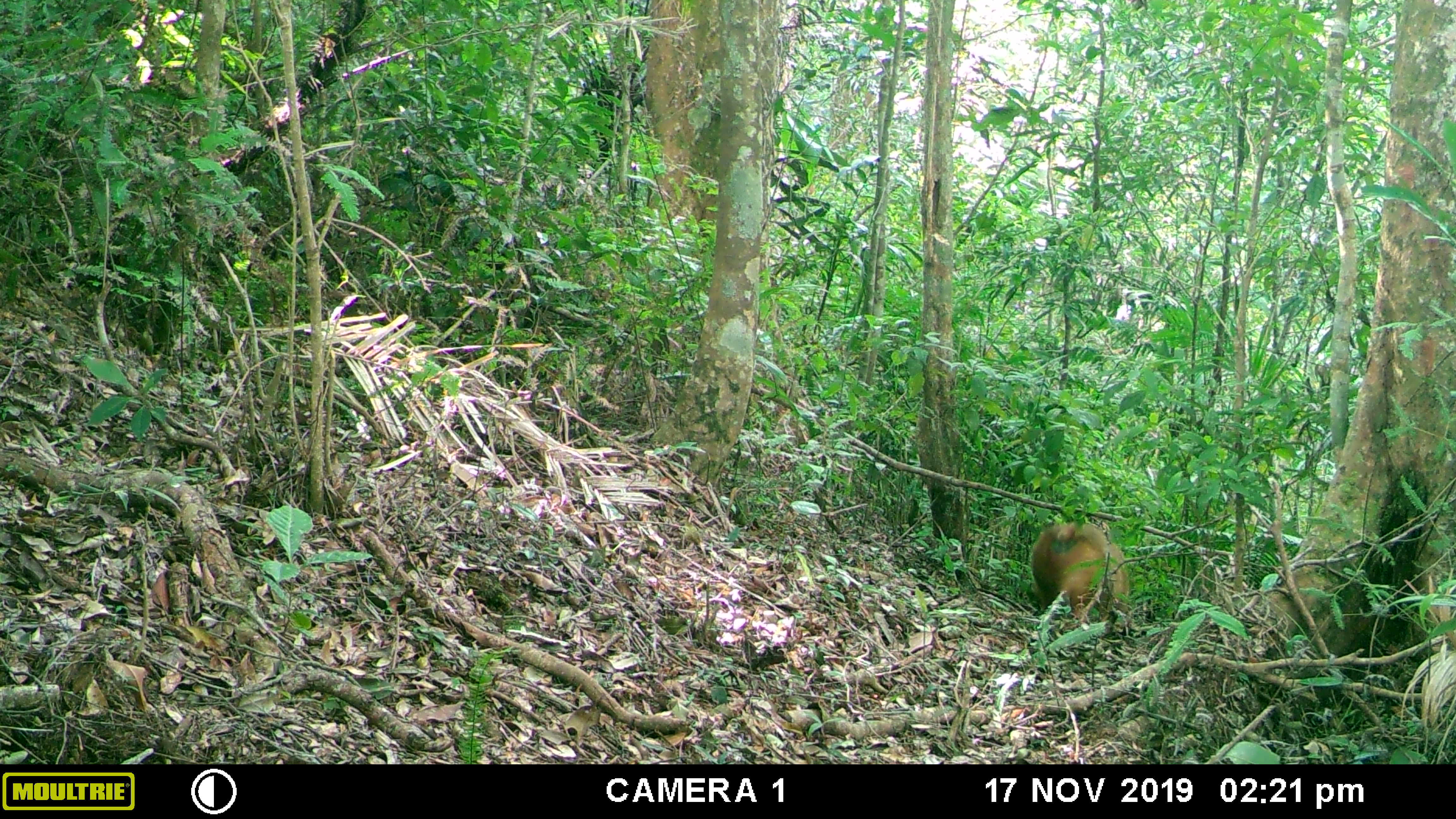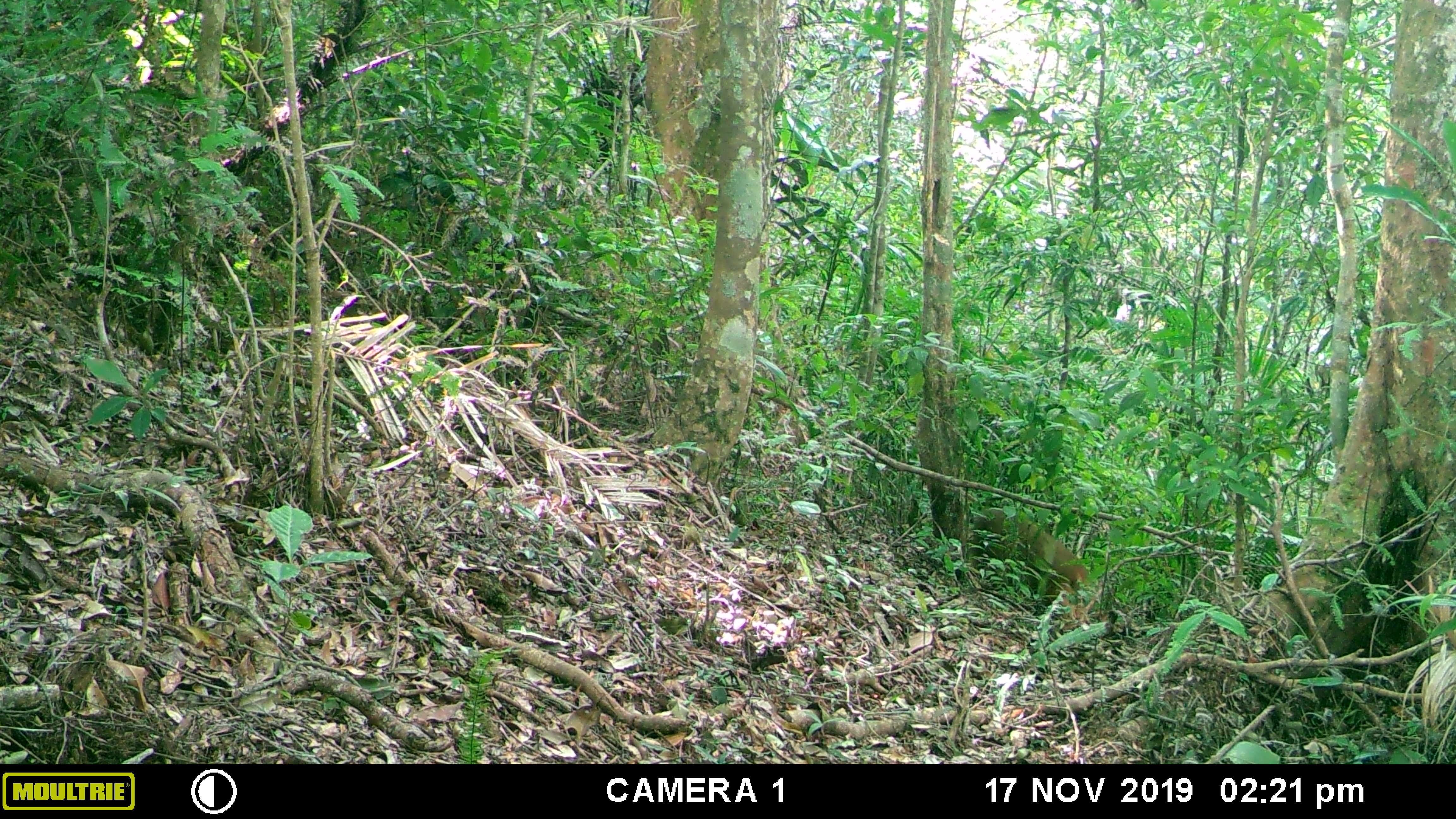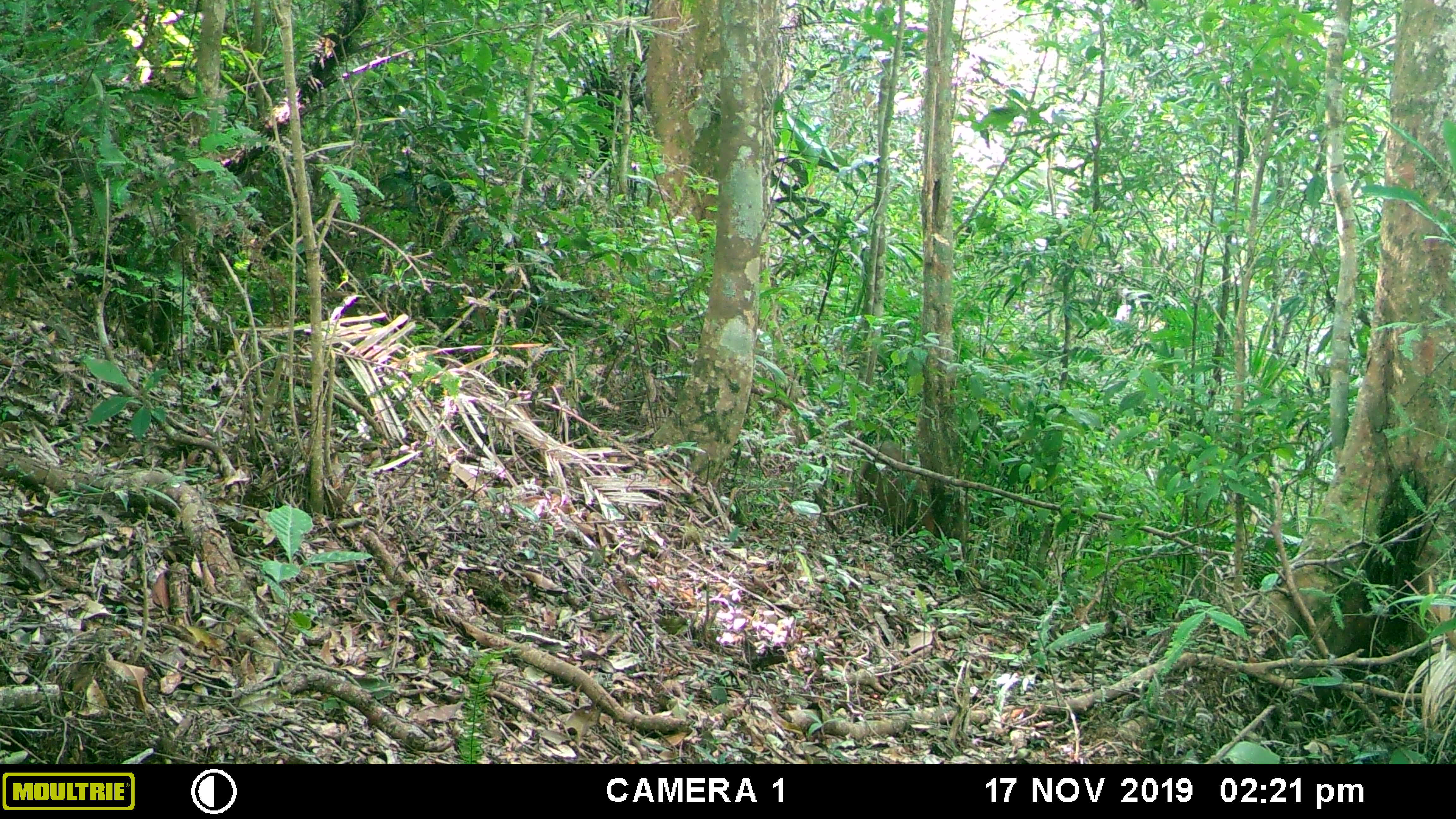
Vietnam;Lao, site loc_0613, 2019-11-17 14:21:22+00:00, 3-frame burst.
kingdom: Animalia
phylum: Chordata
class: Mammalia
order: Primates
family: Cercopithecidae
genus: Macaca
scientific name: Macaca arctoides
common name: stump-tailed macaque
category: stump tailed macaque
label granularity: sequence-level